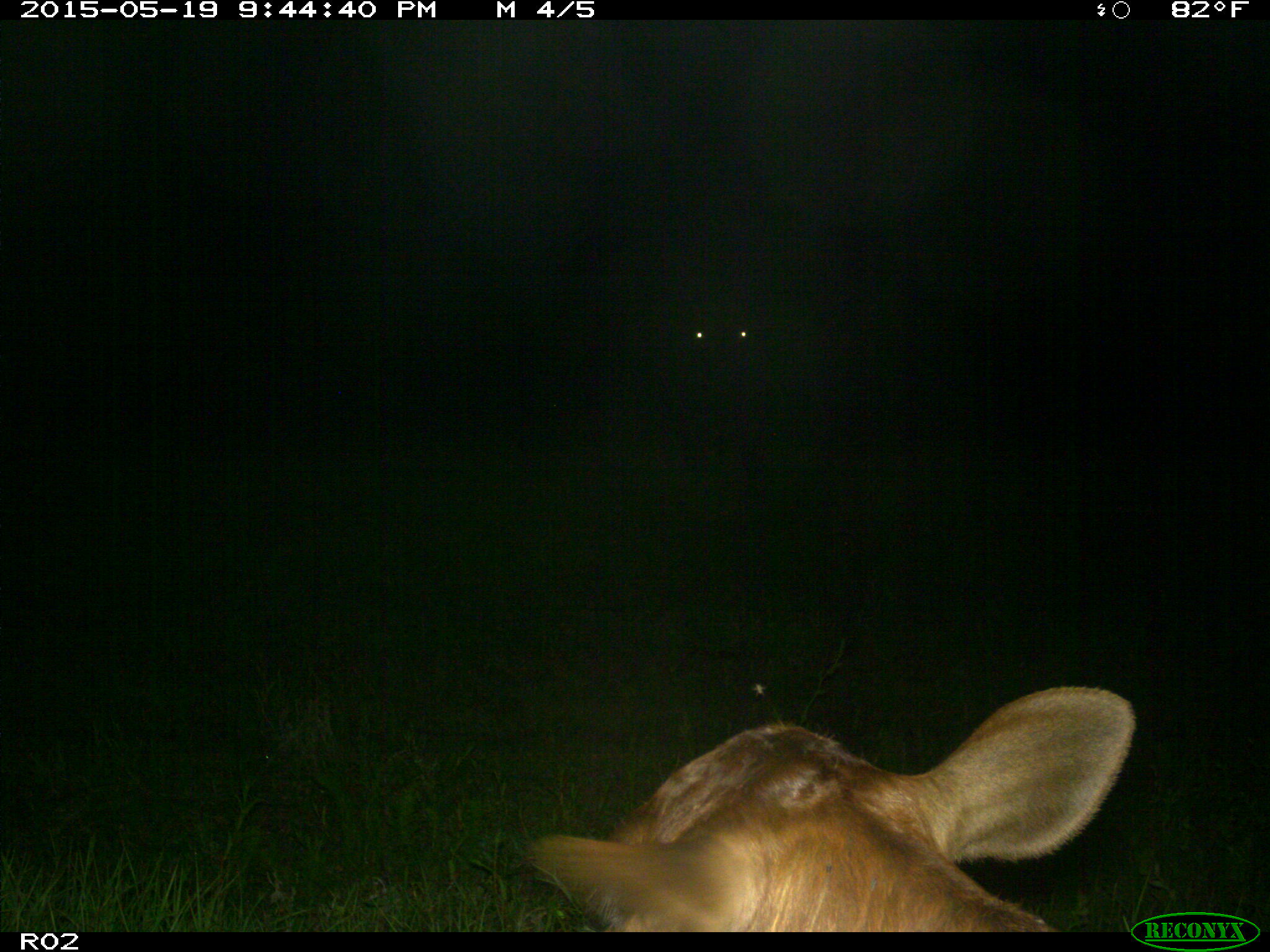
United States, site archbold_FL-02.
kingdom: Animalia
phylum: Chordata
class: Mammalia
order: Artiodactyla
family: Bovidae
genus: Bos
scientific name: Bos taurus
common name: domestic cow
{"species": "Bos taurus (domestic cow)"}